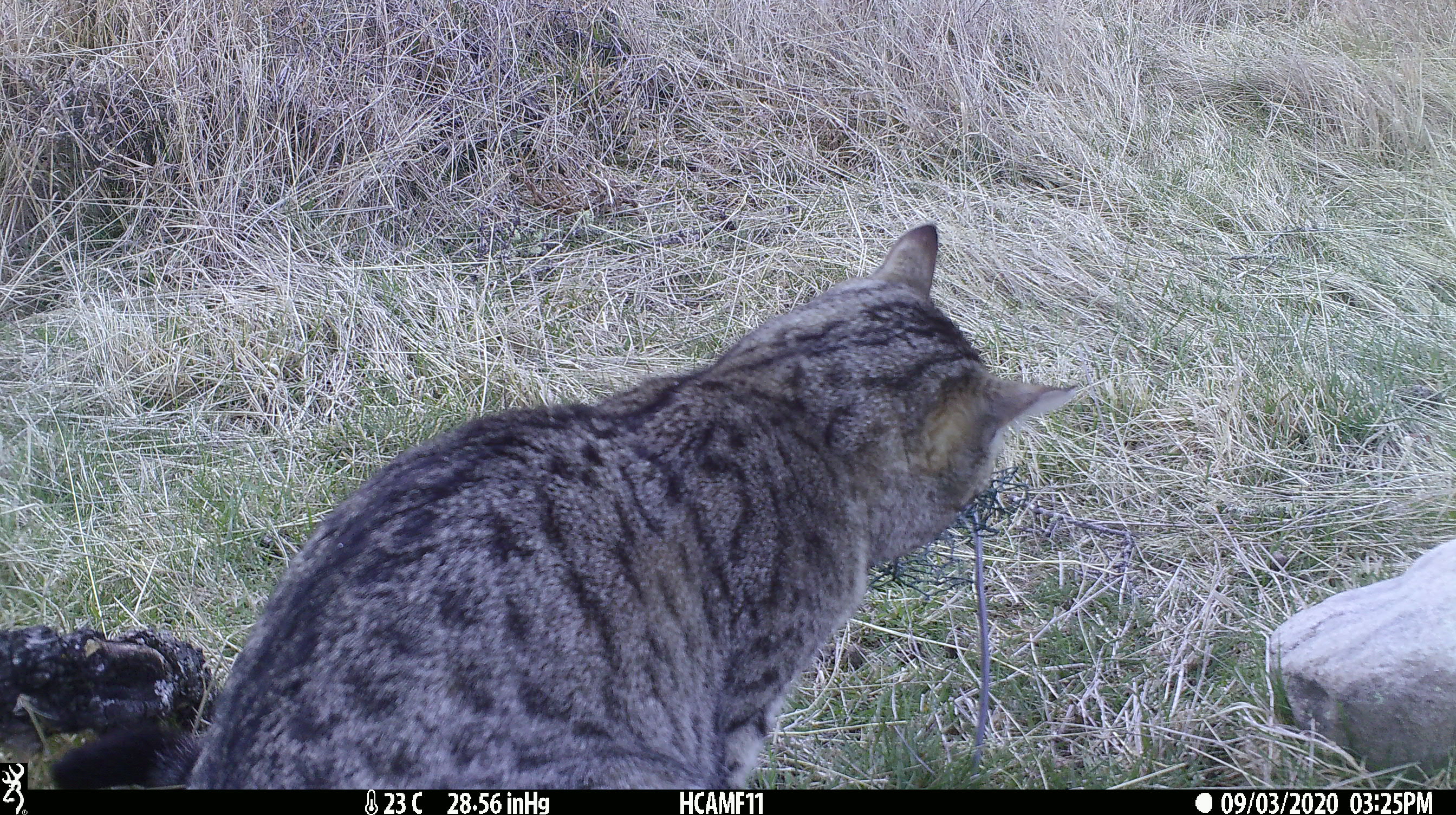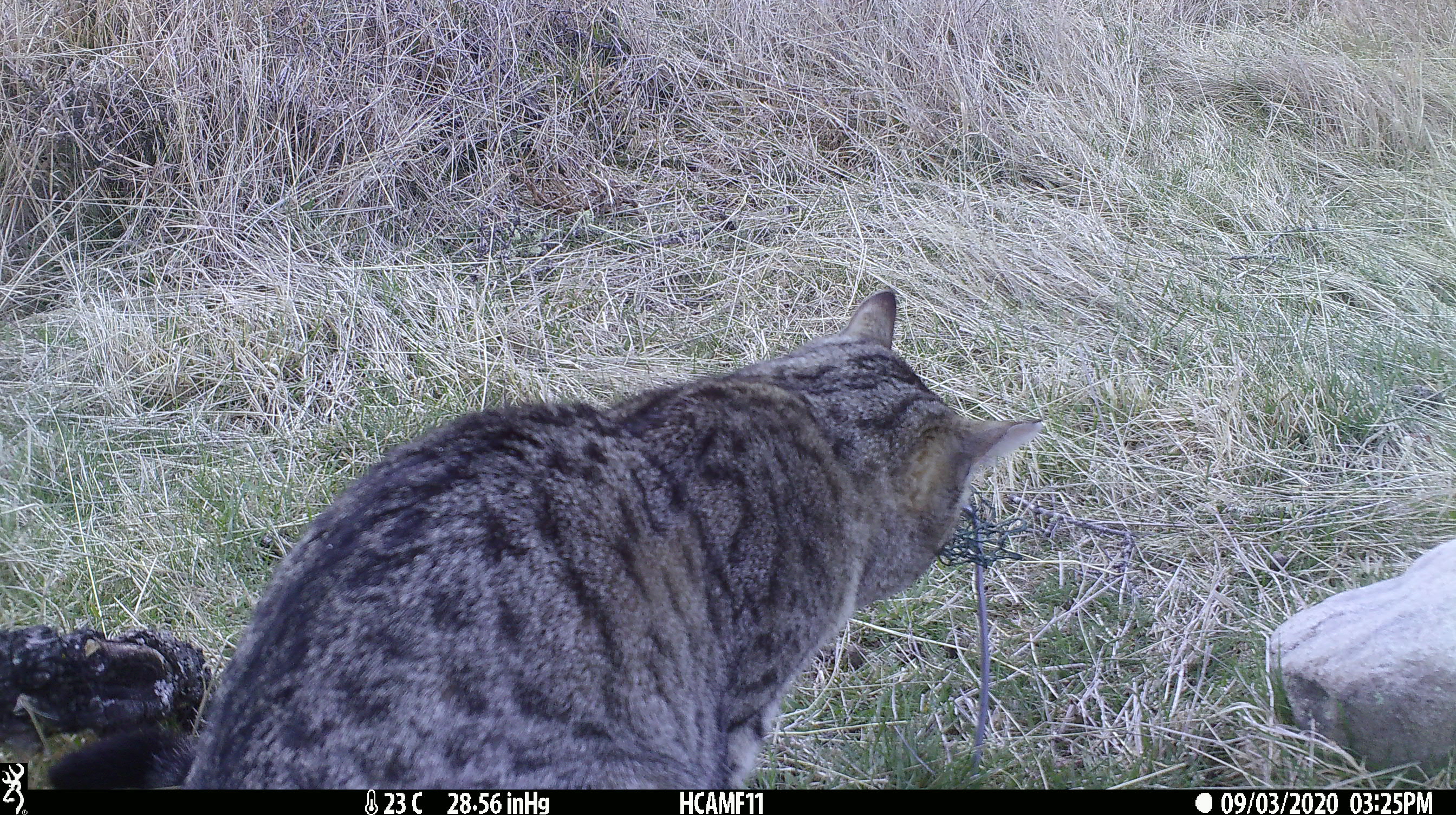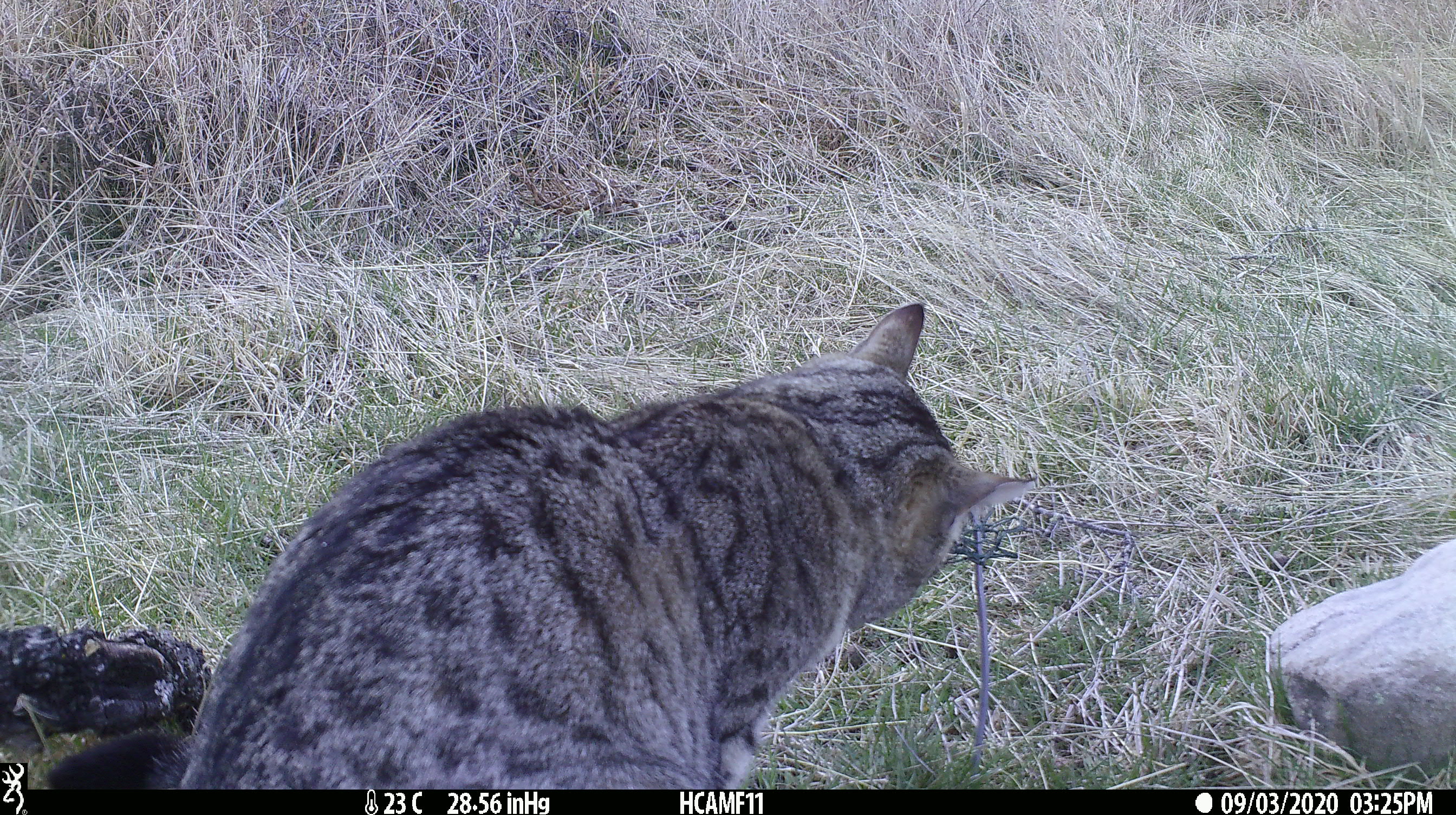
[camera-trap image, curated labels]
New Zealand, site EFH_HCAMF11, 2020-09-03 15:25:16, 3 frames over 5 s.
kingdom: Animalia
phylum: Chordata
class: Mammalia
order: Carnivora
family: Felidae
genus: Felis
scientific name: Felis catus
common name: domestic cat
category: cat